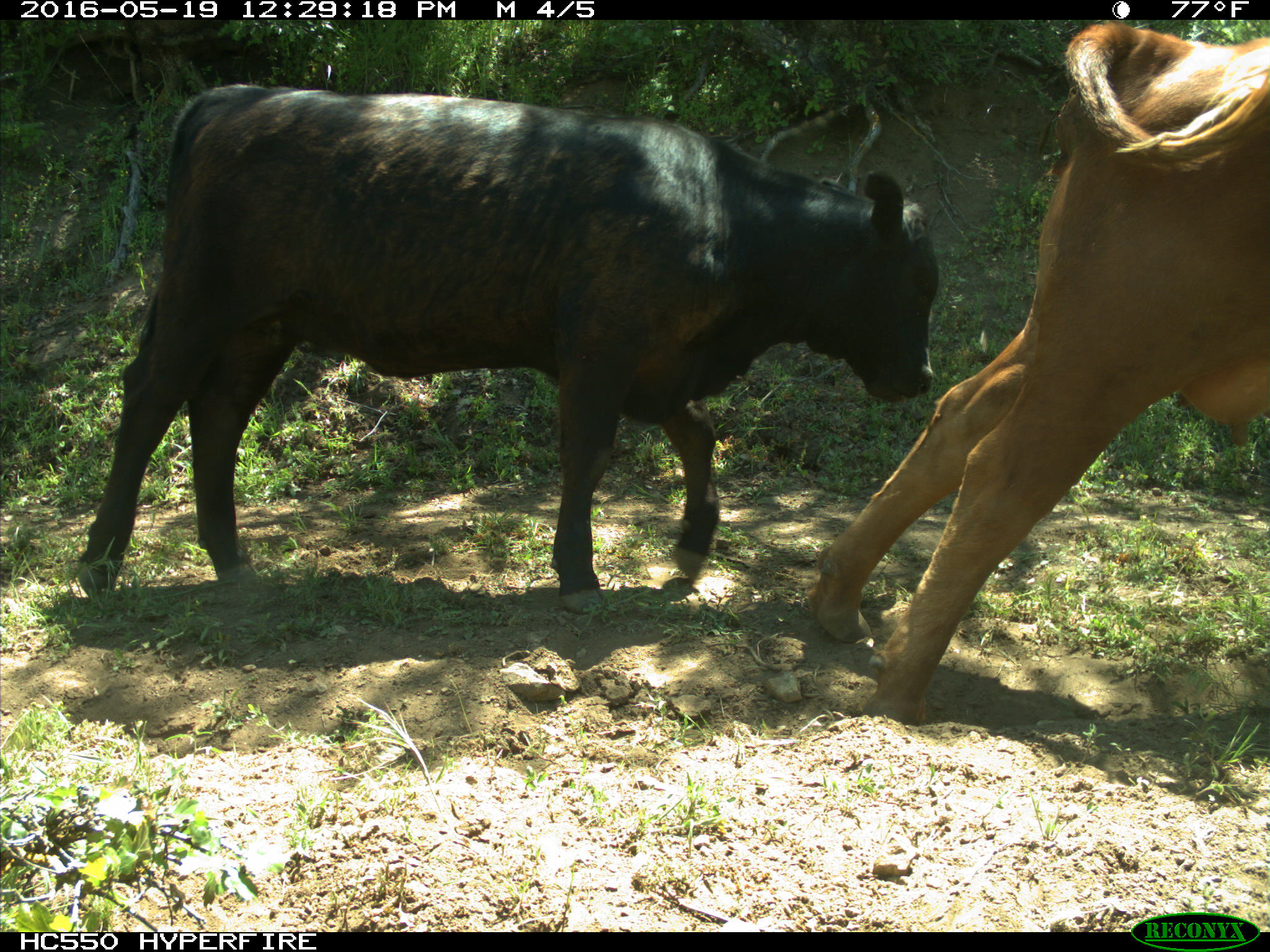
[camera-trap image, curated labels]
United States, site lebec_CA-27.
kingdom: Animalia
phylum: Chordata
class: Mammalia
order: Artiodactyla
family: Bovidae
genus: Bos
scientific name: Bos taurus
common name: domestic cow